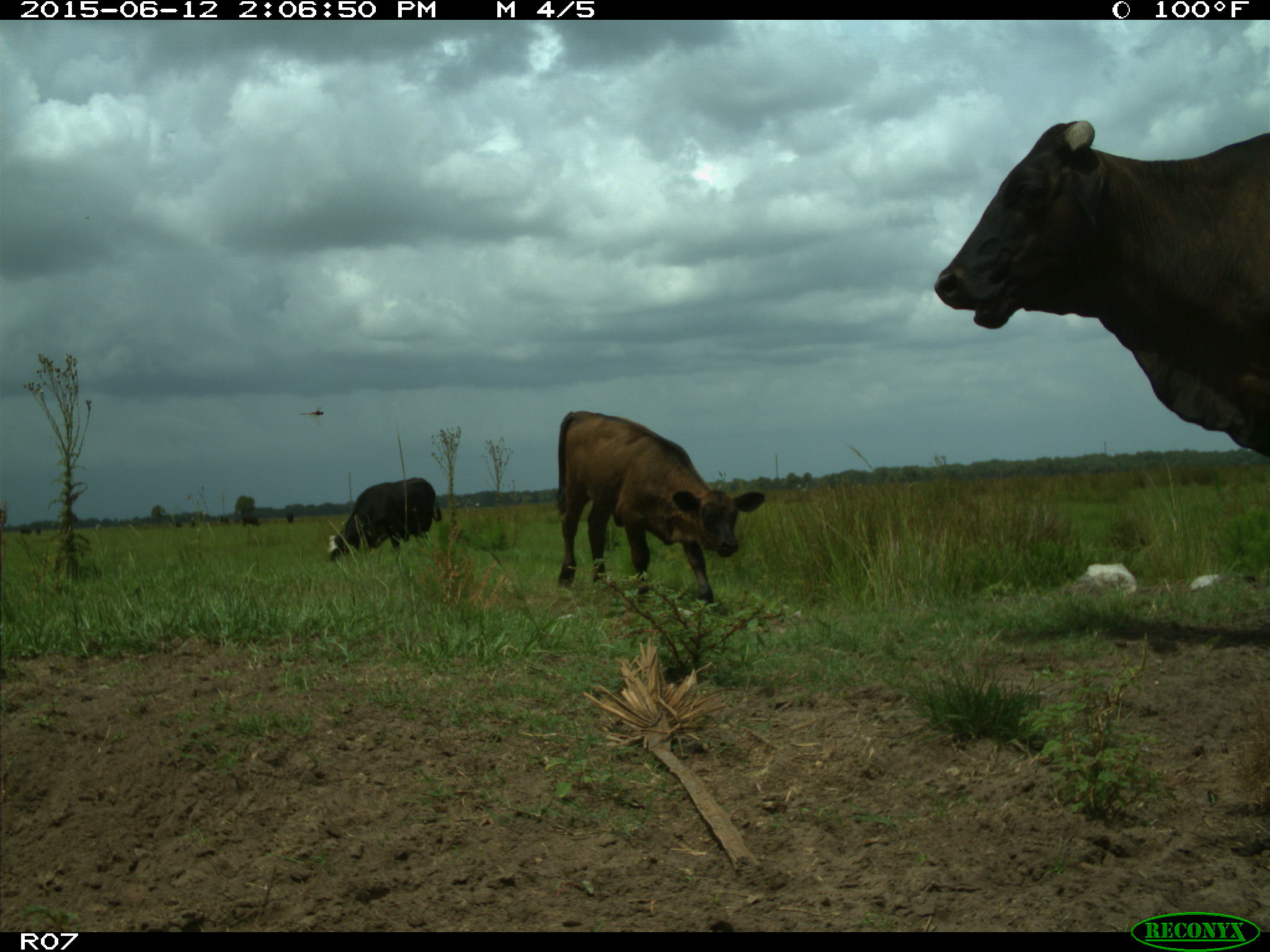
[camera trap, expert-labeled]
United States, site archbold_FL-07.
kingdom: Animalia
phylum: Chordata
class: Mammalia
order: Artiodactyla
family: Bovidae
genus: Bos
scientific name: Bos taurus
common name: domestic cow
Bos taurus (domestic cow).